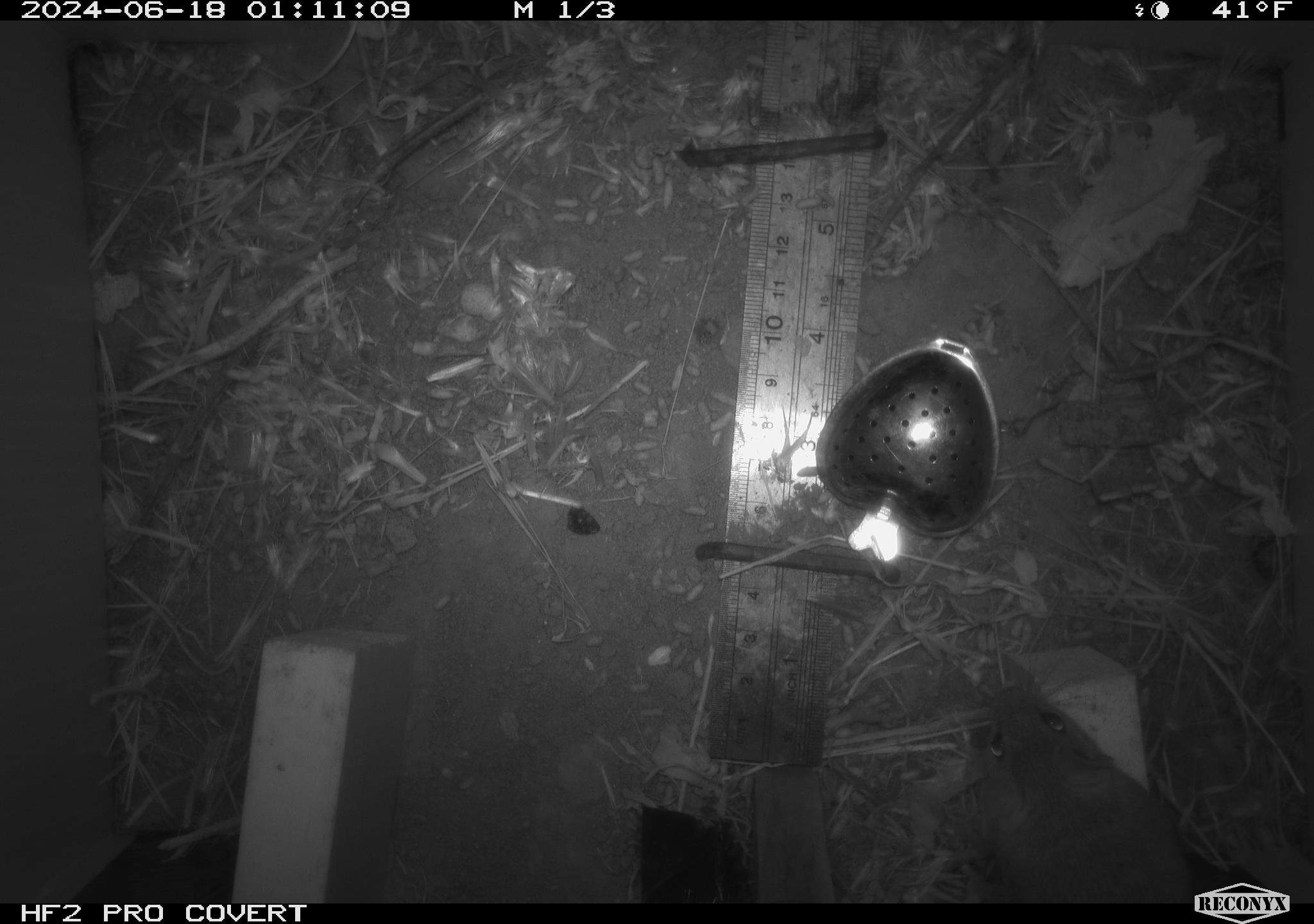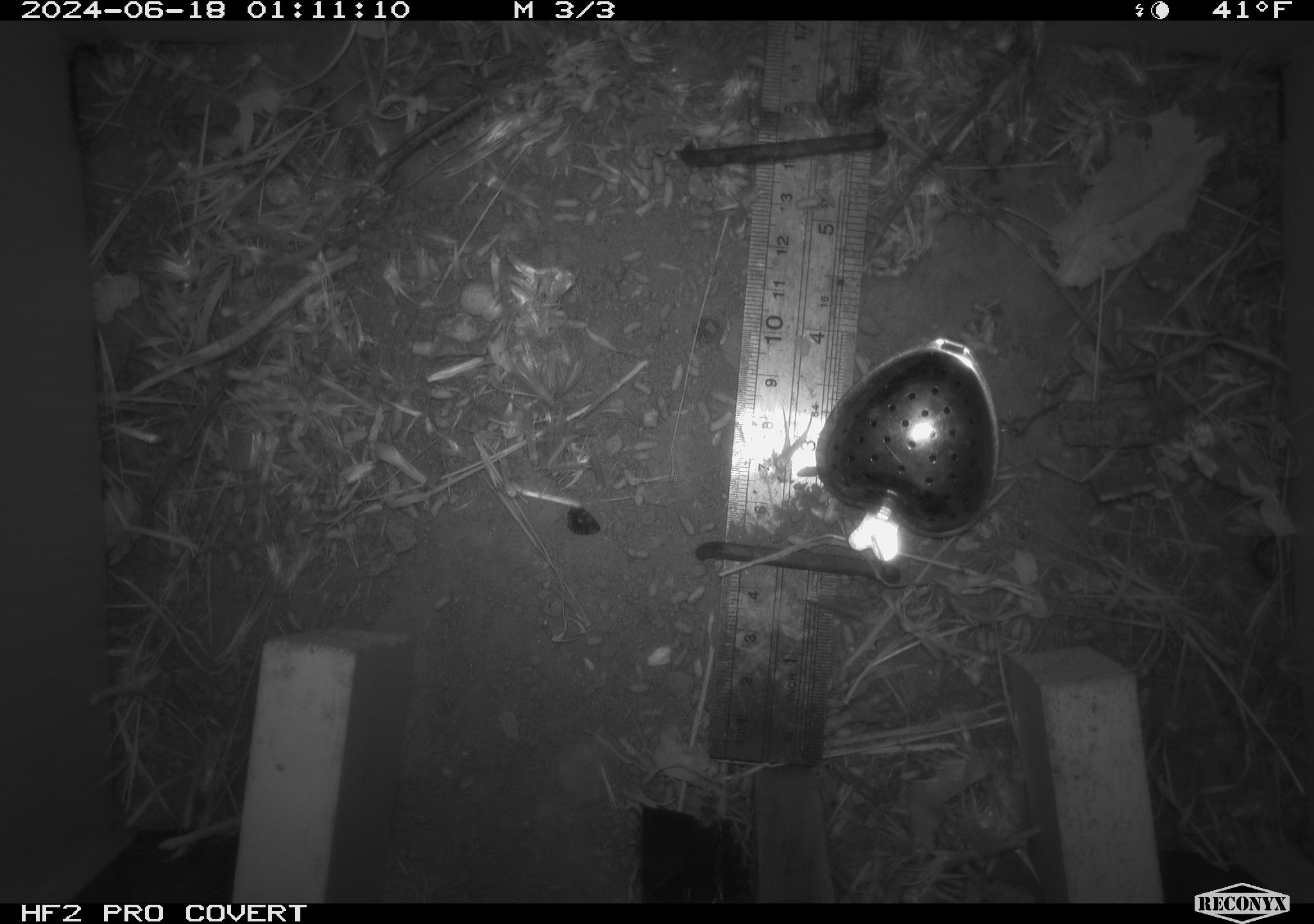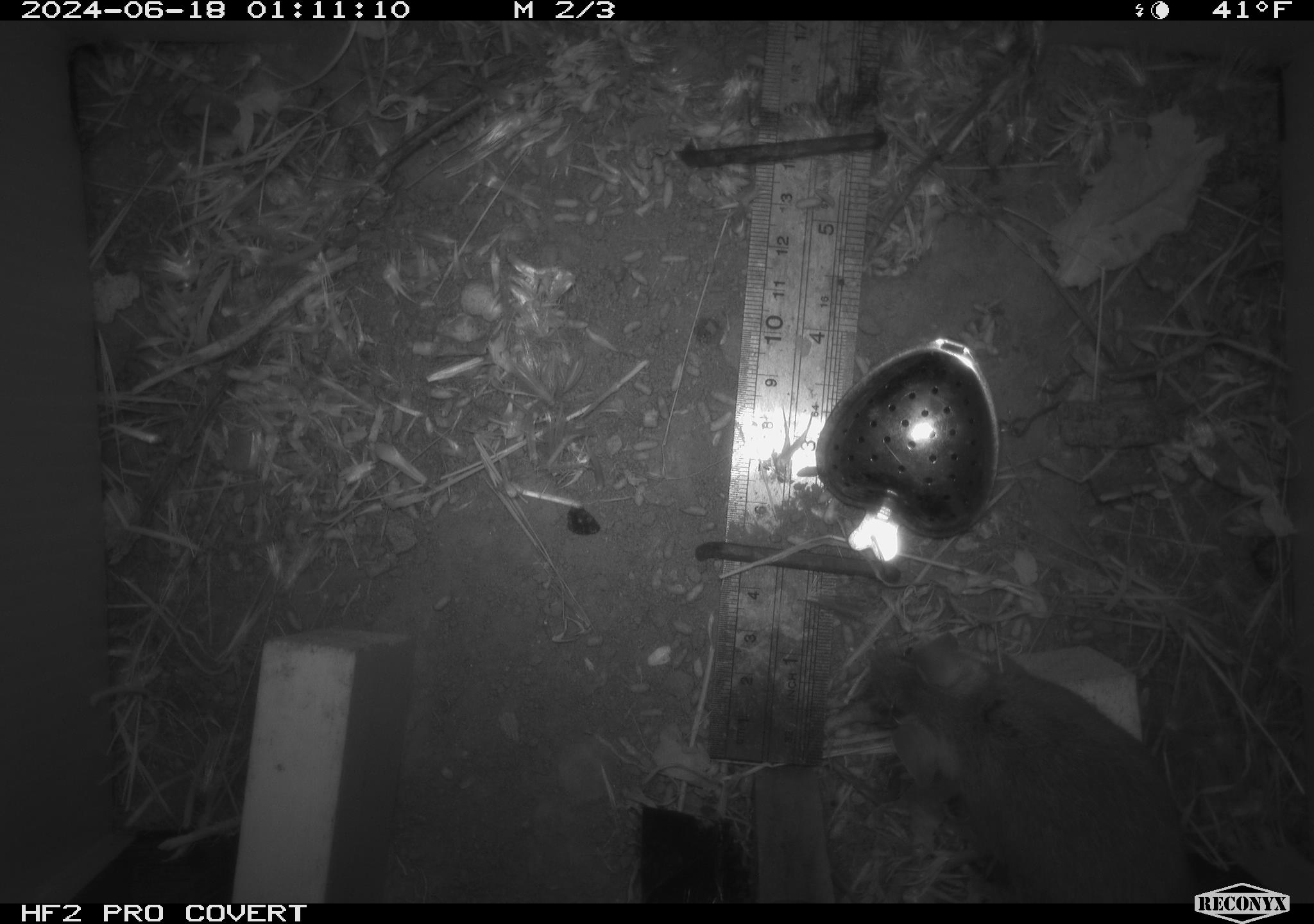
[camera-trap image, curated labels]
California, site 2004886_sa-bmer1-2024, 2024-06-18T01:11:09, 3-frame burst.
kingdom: Animalia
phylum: Chordata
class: Mammalia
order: Rodentia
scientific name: Rodentia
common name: mouse species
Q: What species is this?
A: Mouse species (Rodentia).